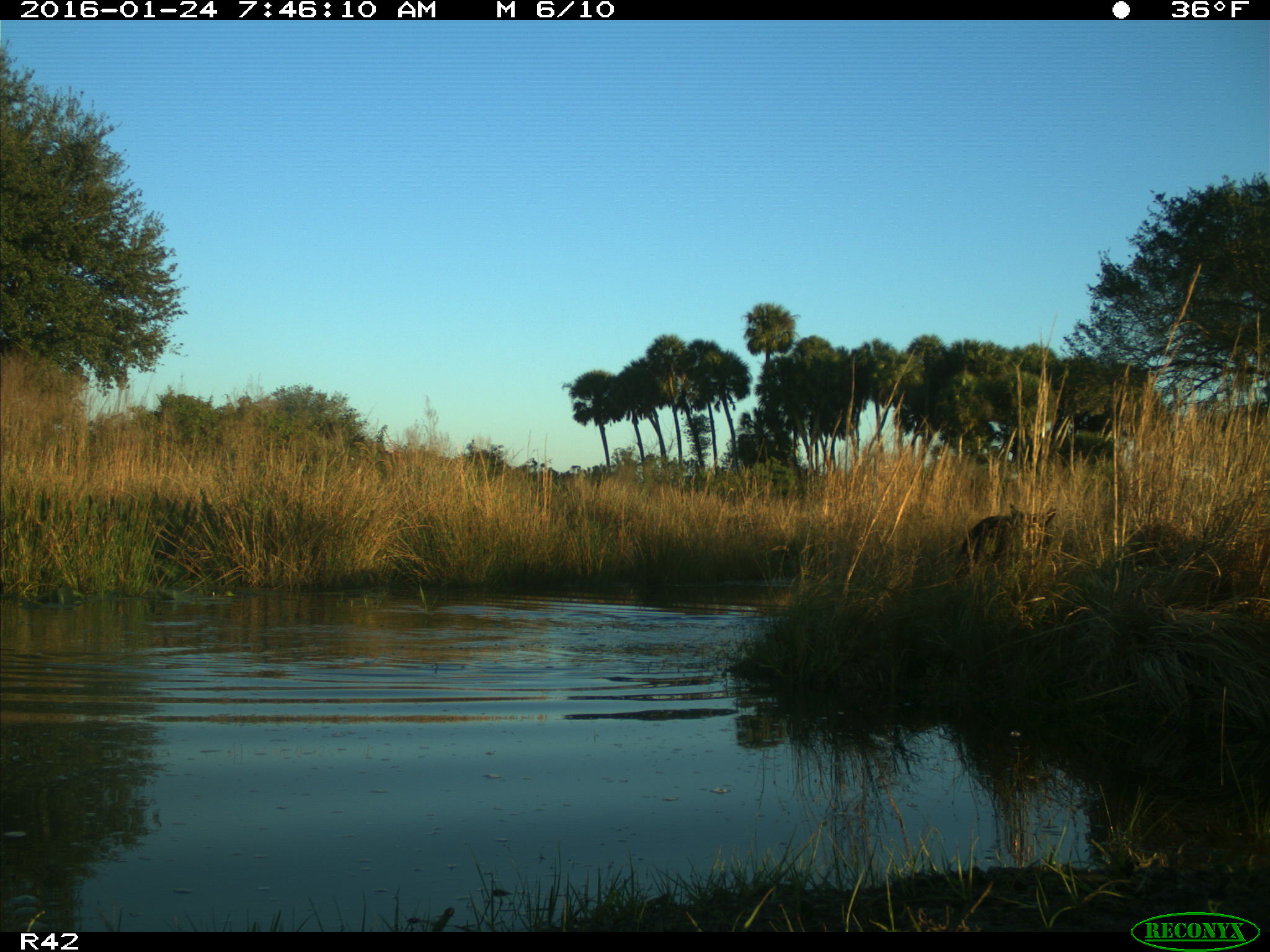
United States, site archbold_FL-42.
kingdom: Animalia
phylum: Chordata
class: Mammalia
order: Artiodactyla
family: Suidae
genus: Sus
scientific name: Sus scrofa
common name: wild boar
Sus scrofa (wild boar).